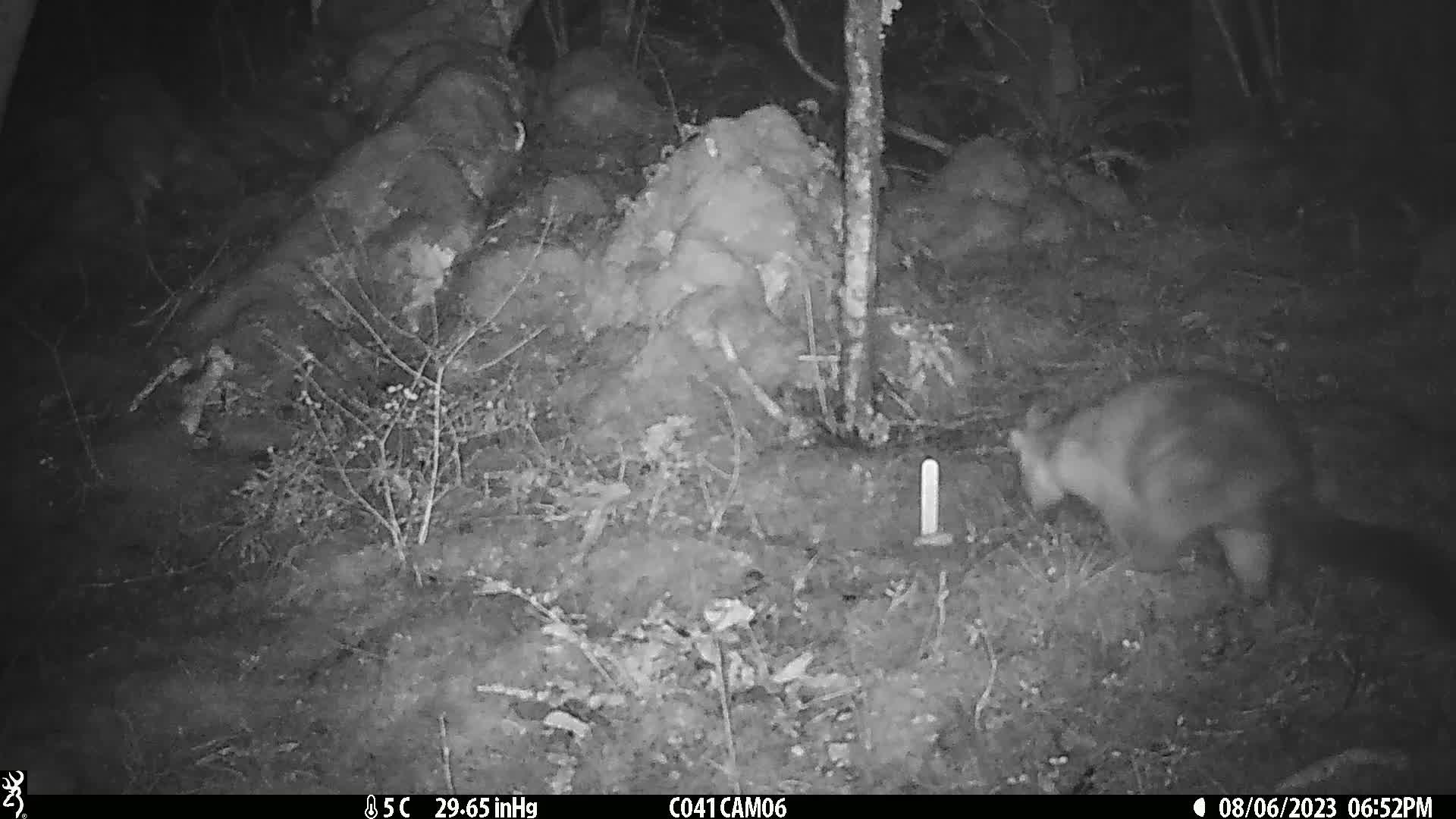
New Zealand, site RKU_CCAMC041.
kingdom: Animalia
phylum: Chordata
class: Mammalia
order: Diprotodontia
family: Phalangeridae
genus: Trichosurus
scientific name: Trichosurus vulpecula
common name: common brushtail possum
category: possum